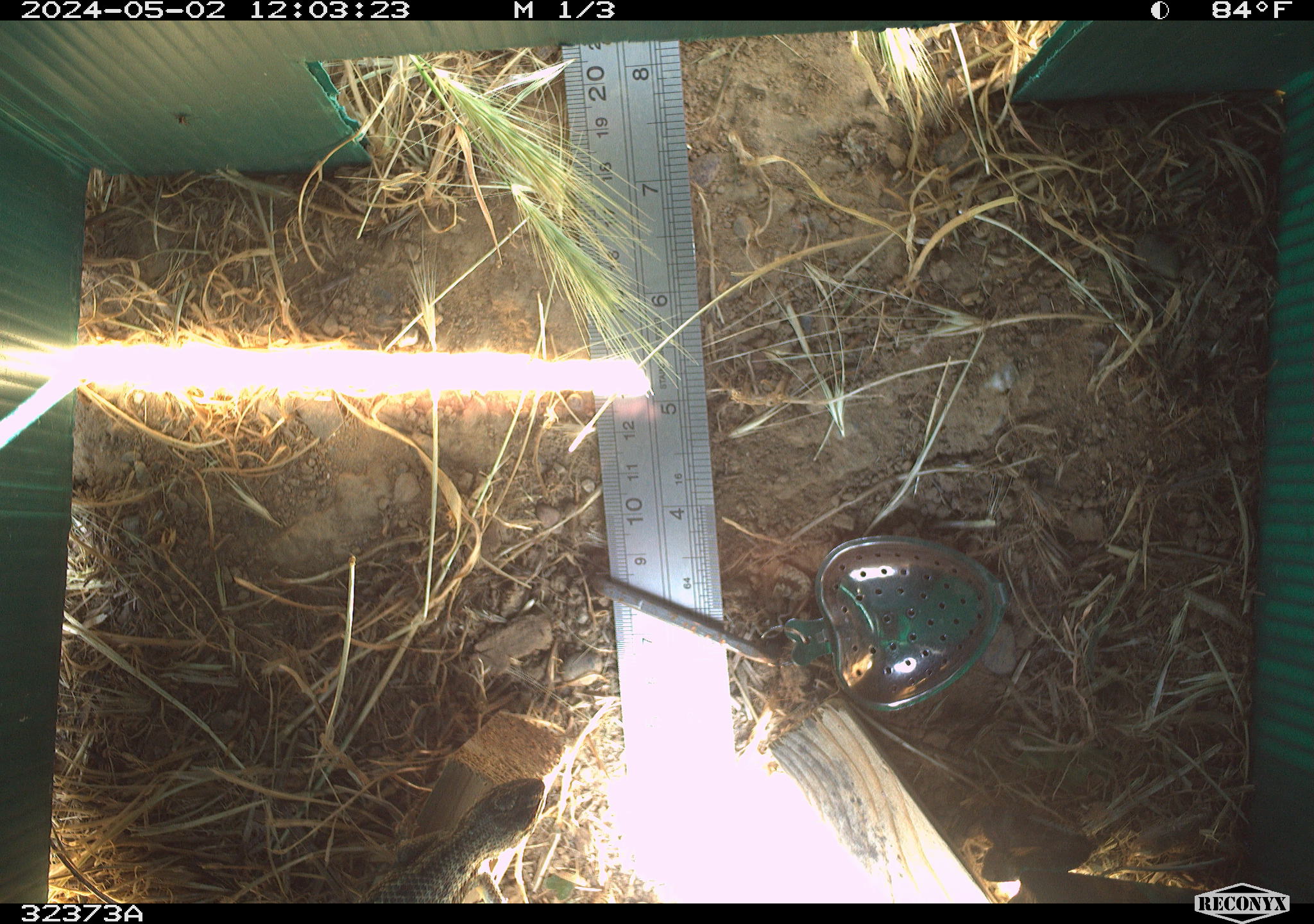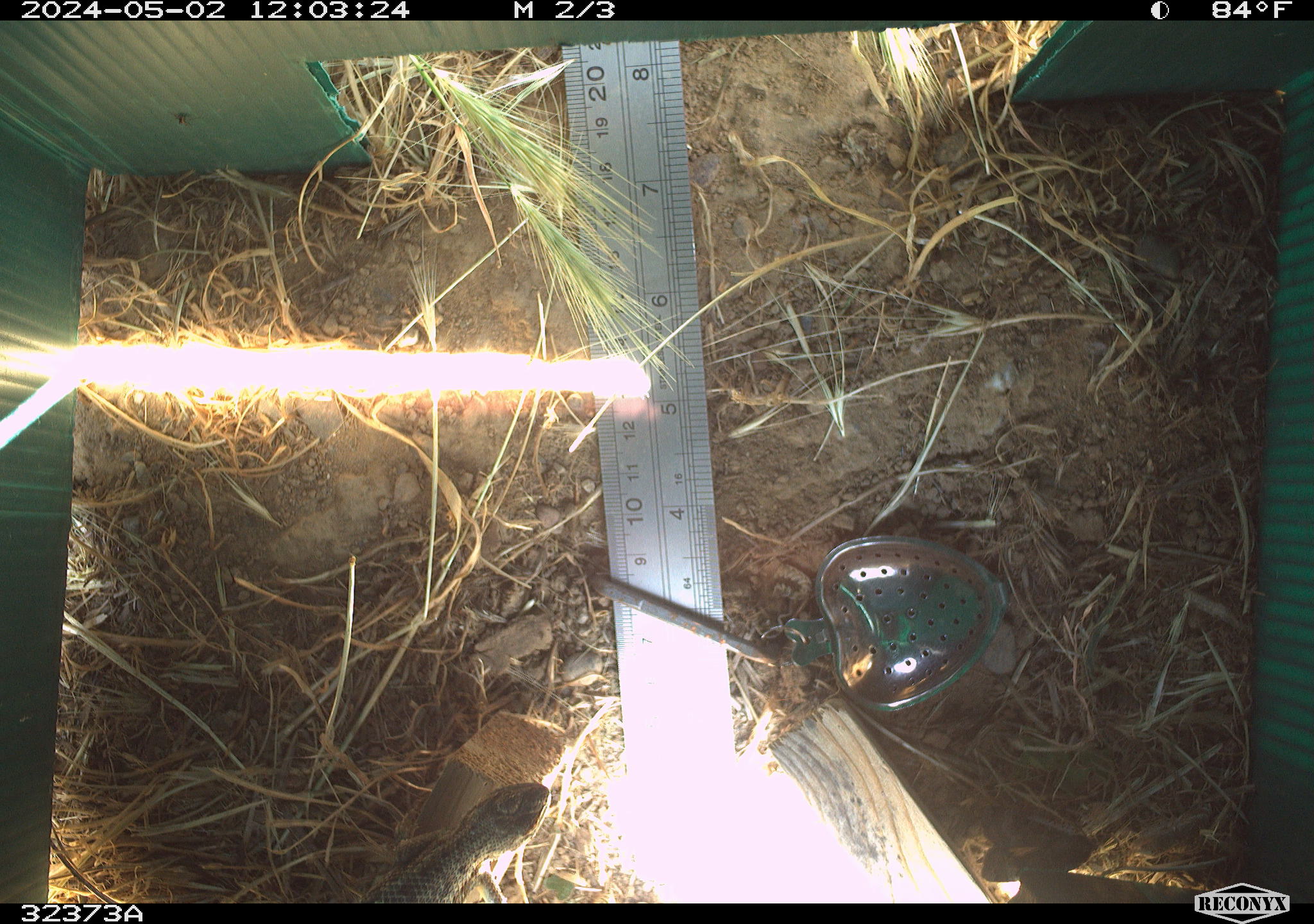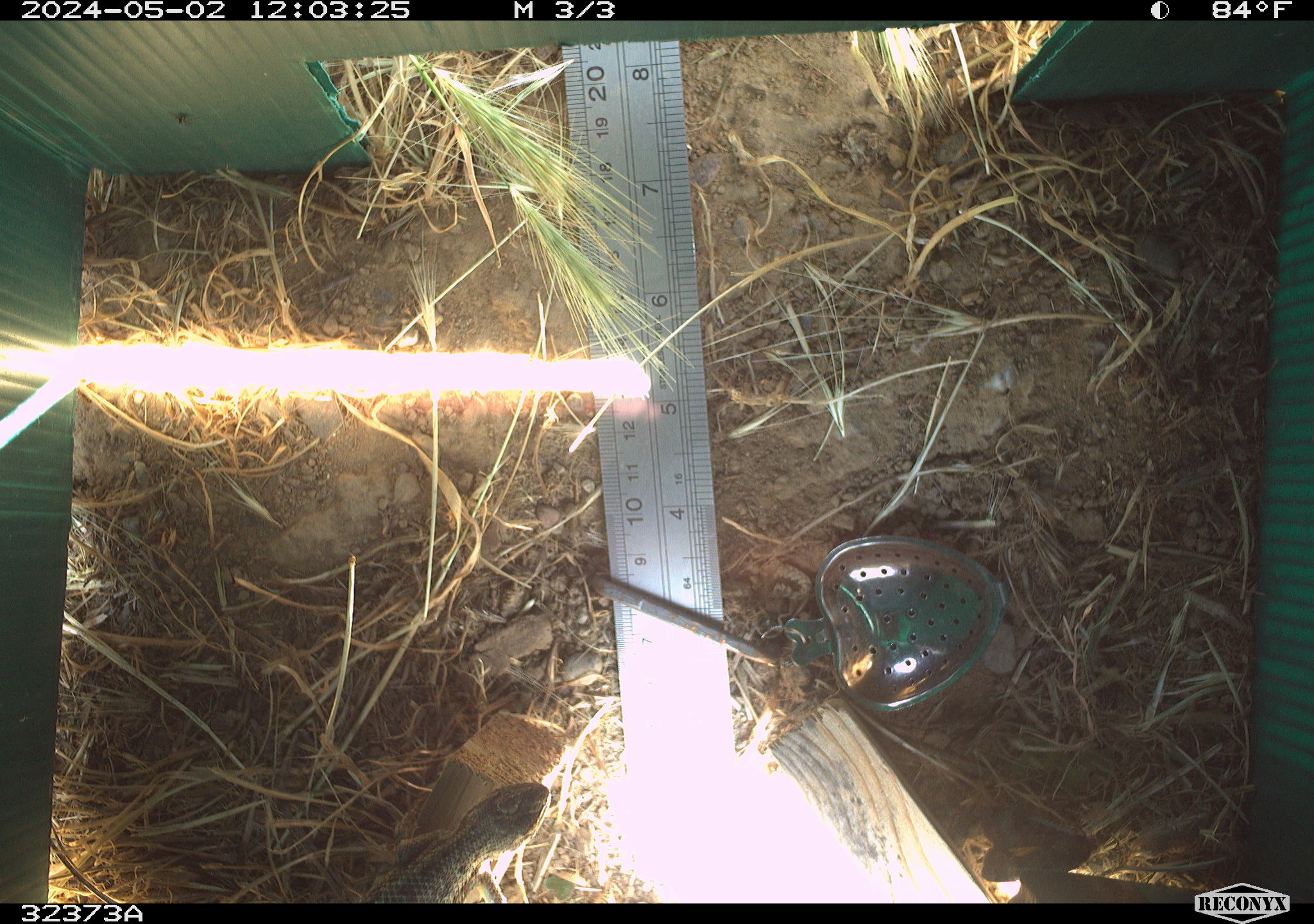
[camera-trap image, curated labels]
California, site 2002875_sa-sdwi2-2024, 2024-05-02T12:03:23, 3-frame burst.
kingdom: Animalia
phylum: Chordata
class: Reptilia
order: Squamata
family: Phrynosomatidae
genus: Sceloporus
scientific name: Sceloporus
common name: spiny lizards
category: sceloporus species